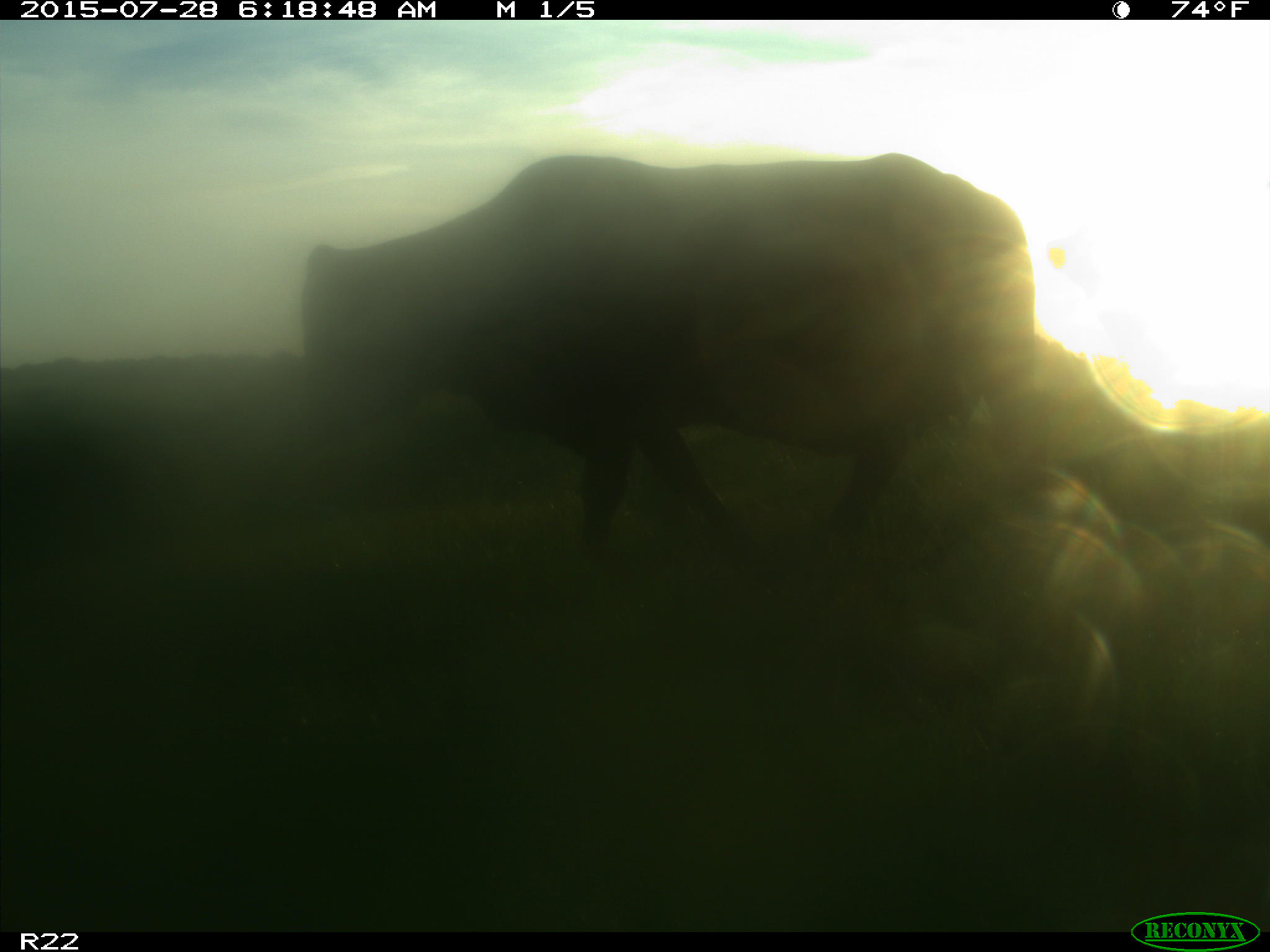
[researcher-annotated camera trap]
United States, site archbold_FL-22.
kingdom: Animalia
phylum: Chordata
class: Mammalia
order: Artiodactyla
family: Bovidae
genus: Bos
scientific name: Bos taurus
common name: domestic cow